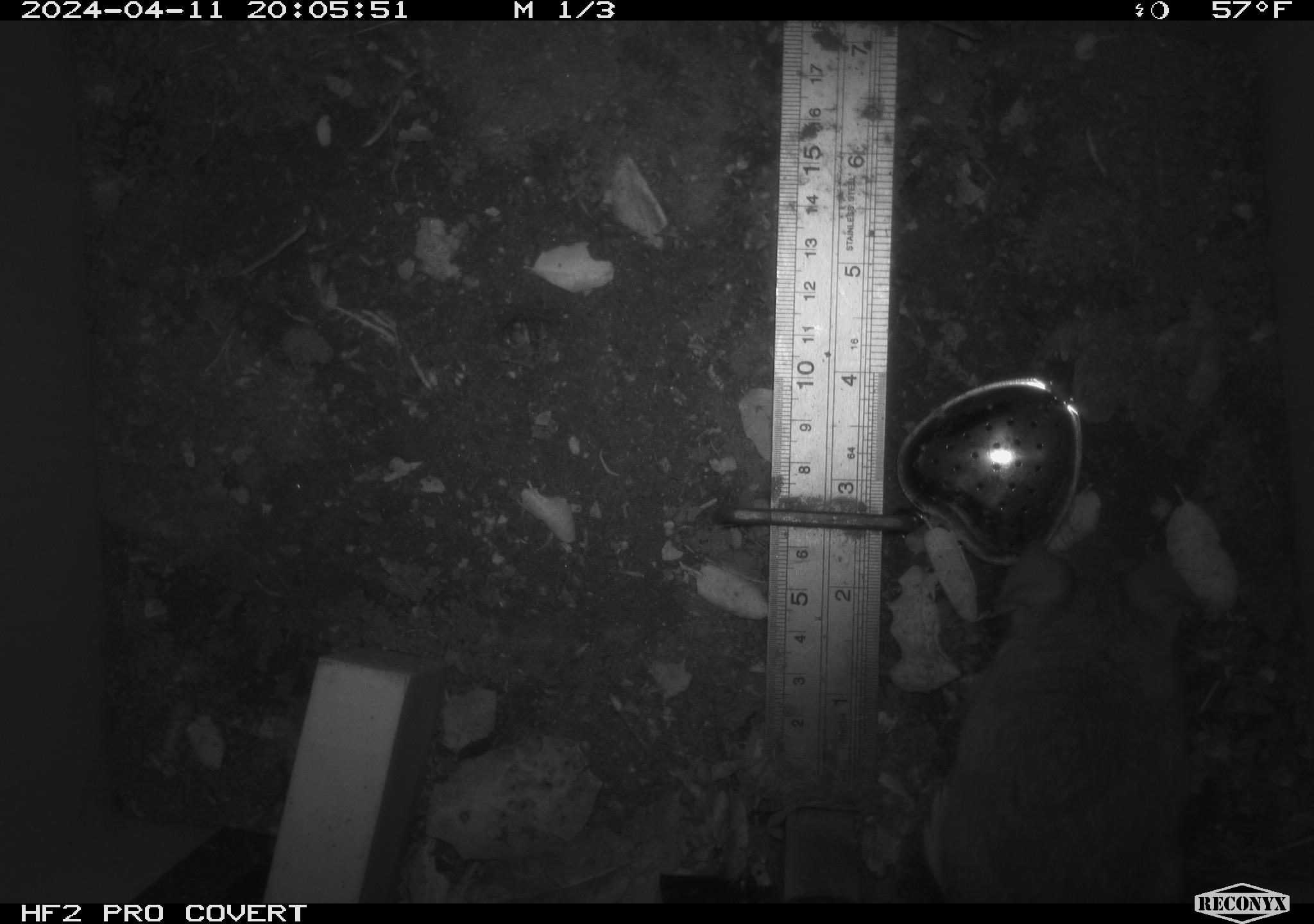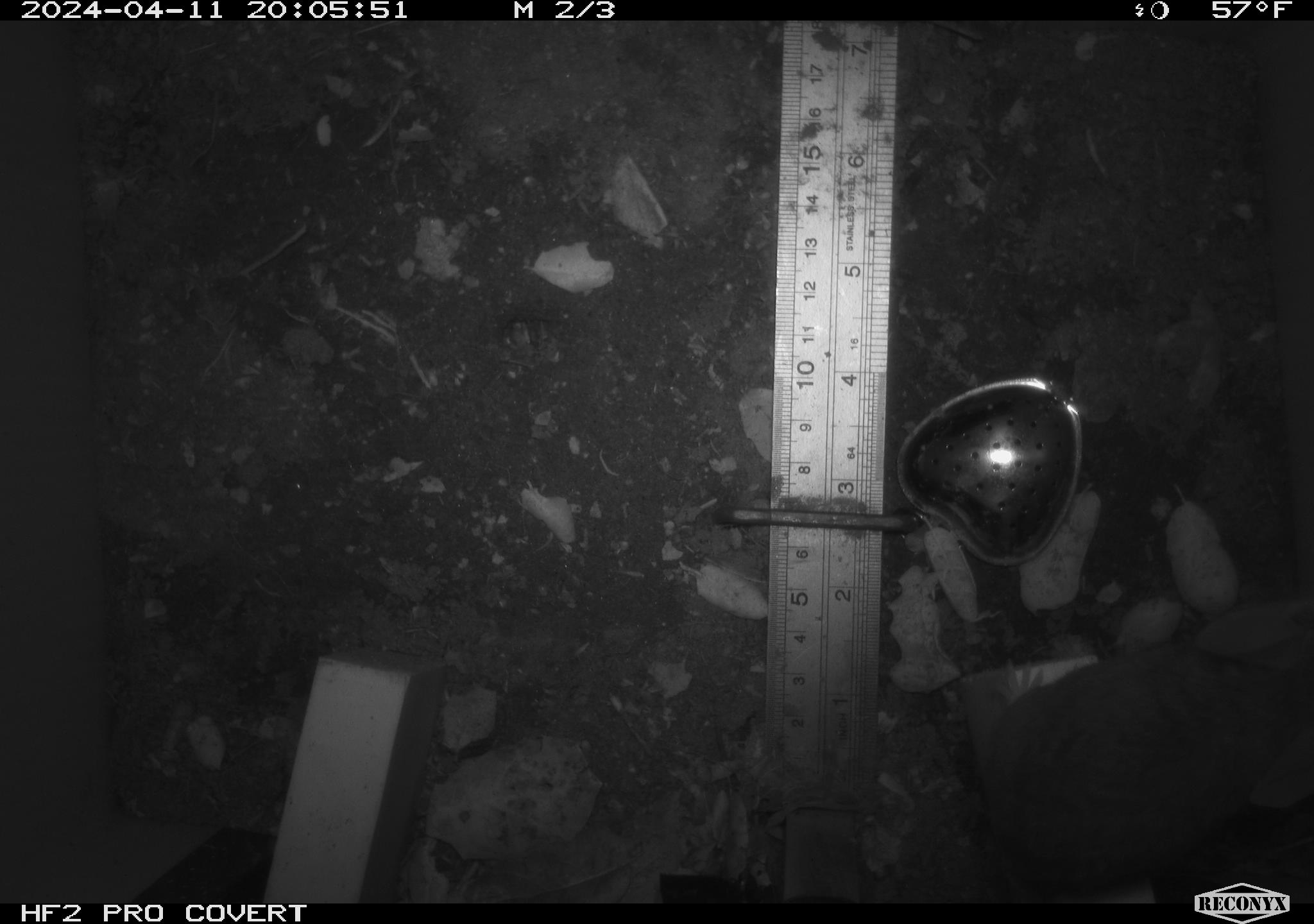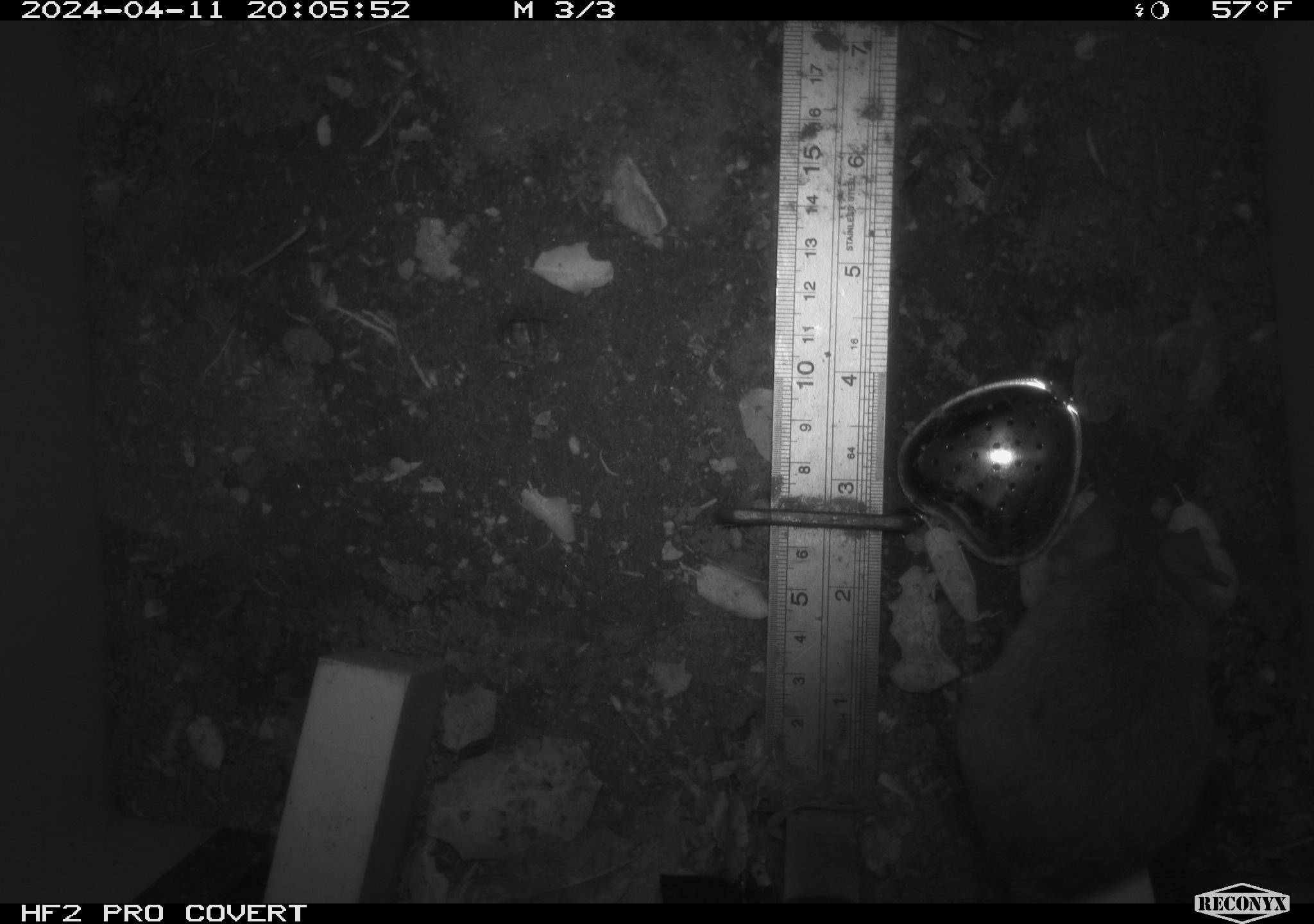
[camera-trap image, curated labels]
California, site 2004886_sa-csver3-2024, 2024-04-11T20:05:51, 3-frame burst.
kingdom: Animalia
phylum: Chordata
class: Mammalia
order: Rodentia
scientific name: Rodentia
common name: rodent